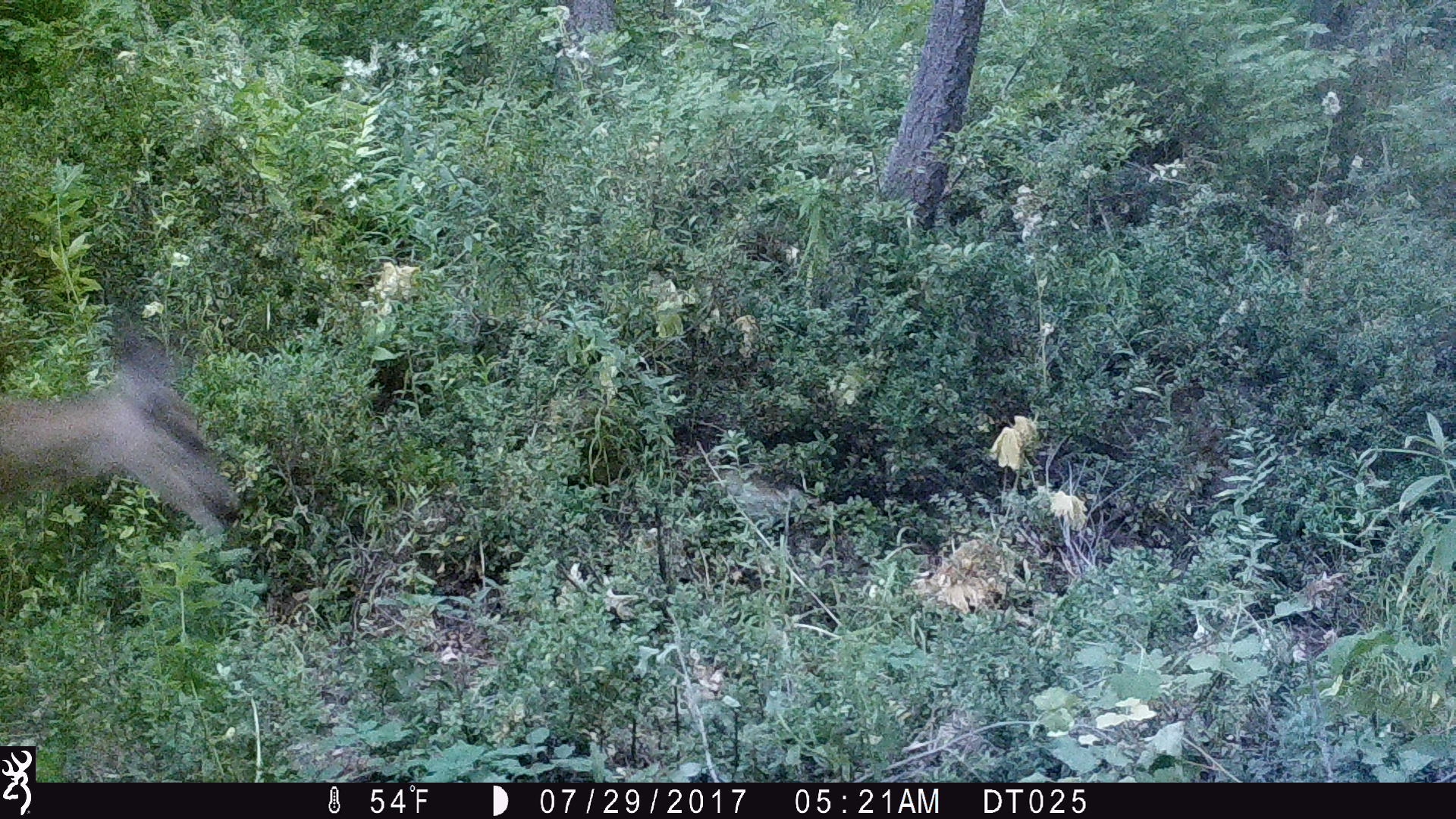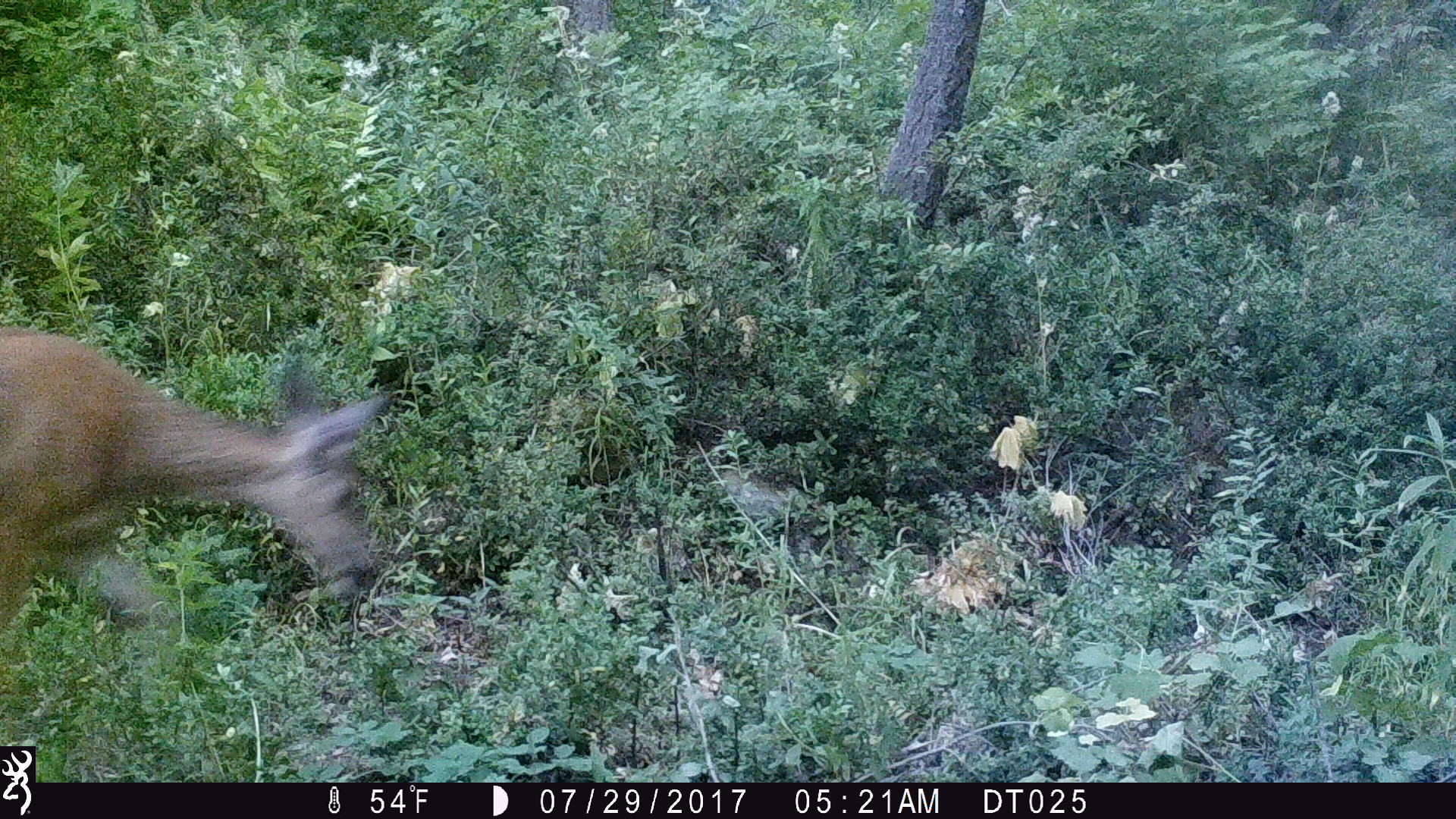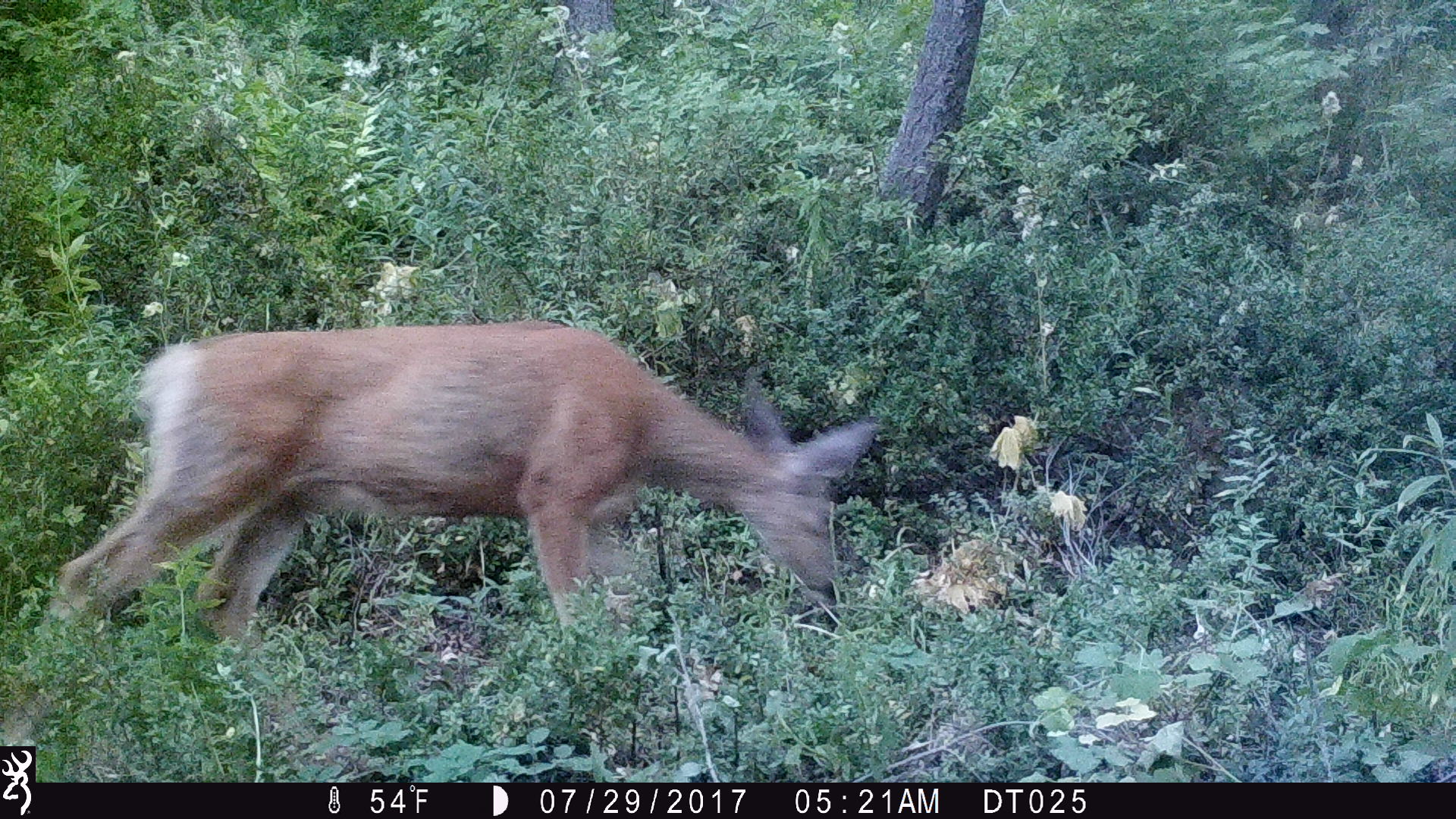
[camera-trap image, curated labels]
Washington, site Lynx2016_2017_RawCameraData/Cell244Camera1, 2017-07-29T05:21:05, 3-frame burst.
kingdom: Animalia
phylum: Chordata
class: Mammalia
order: Artiodactyla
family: Cervidae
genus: Odocoileus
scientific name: Odocoileus hemionus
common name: mule deer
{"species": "Odocoileus hemionus (mule deer)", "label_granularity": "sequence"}